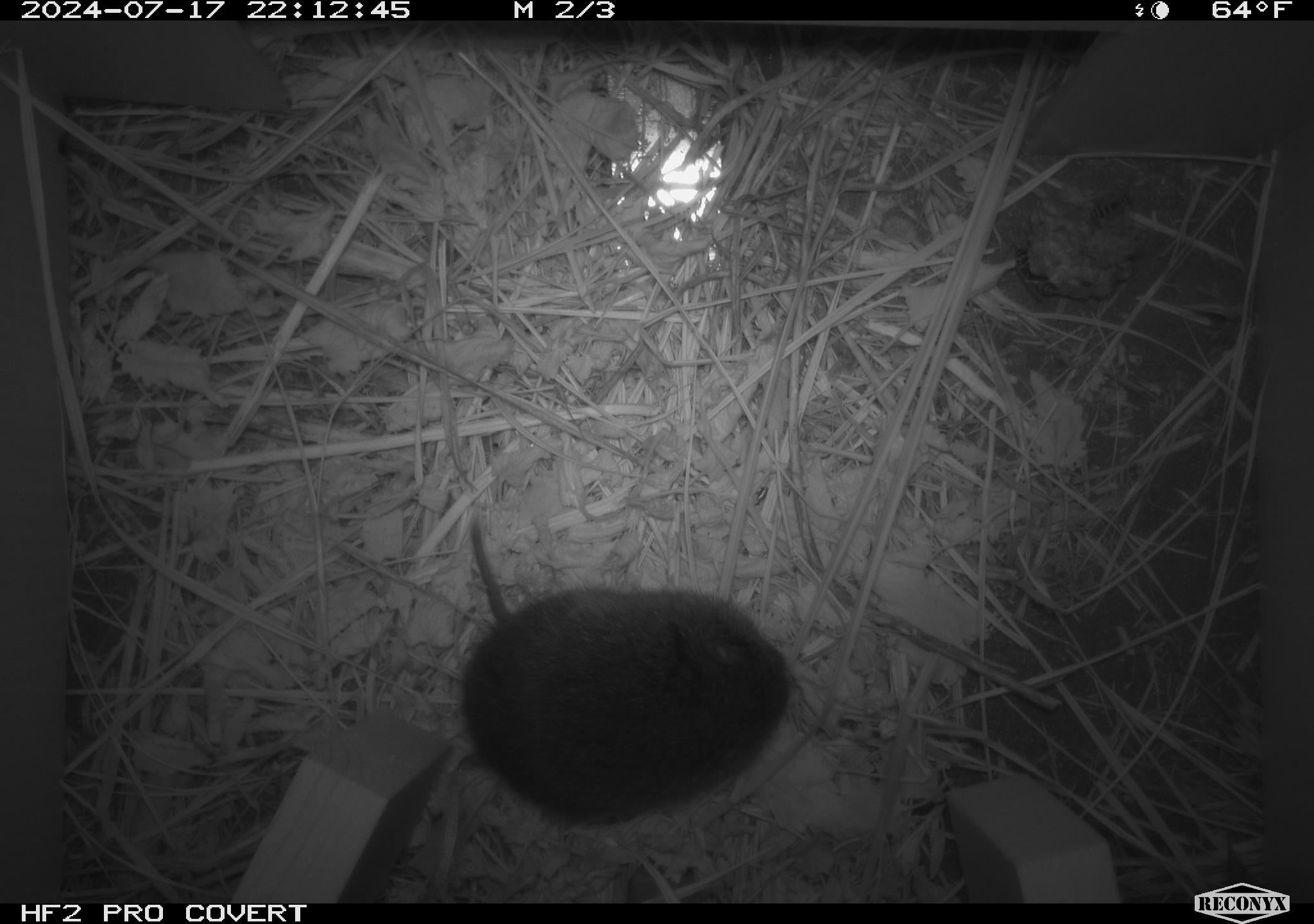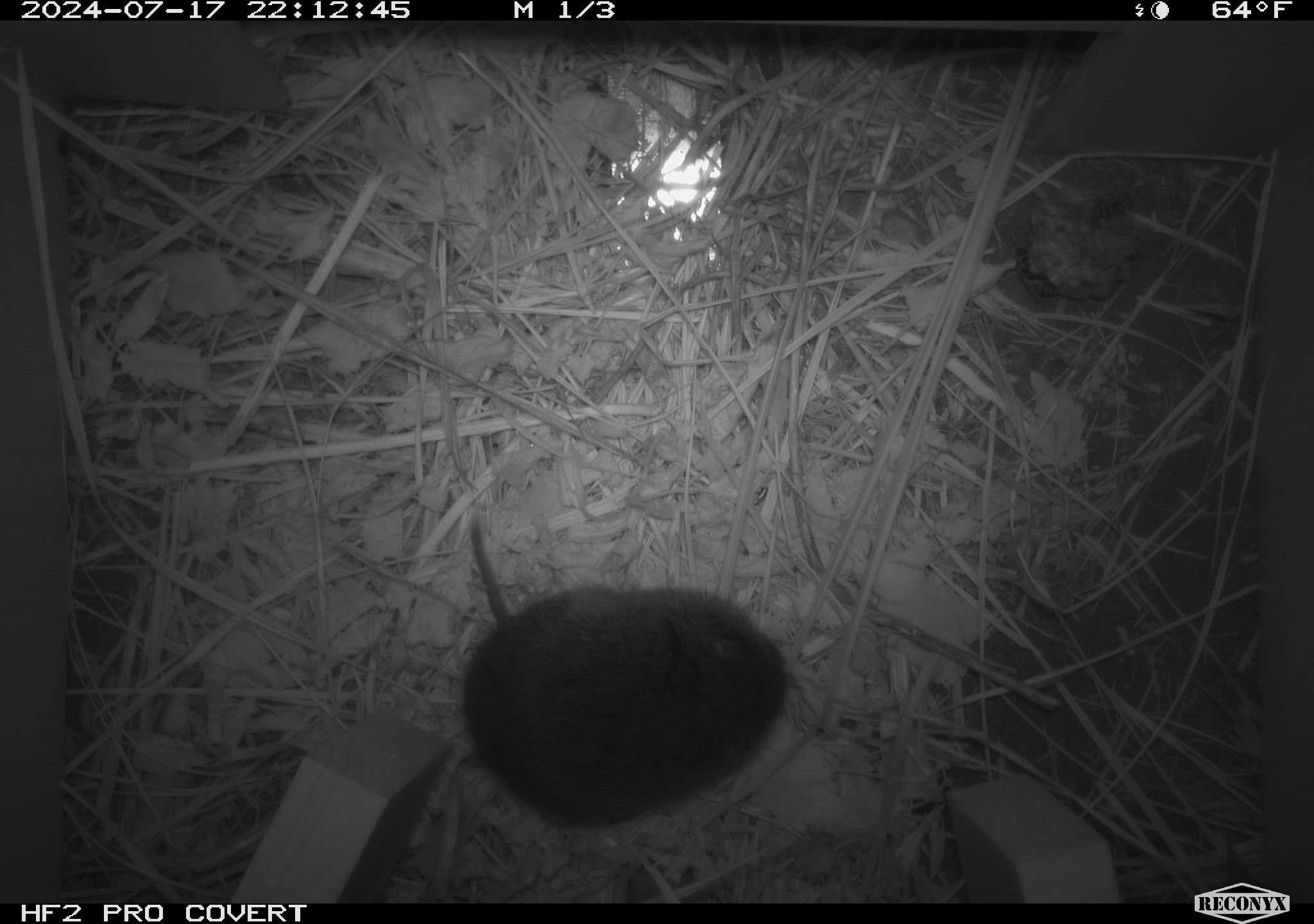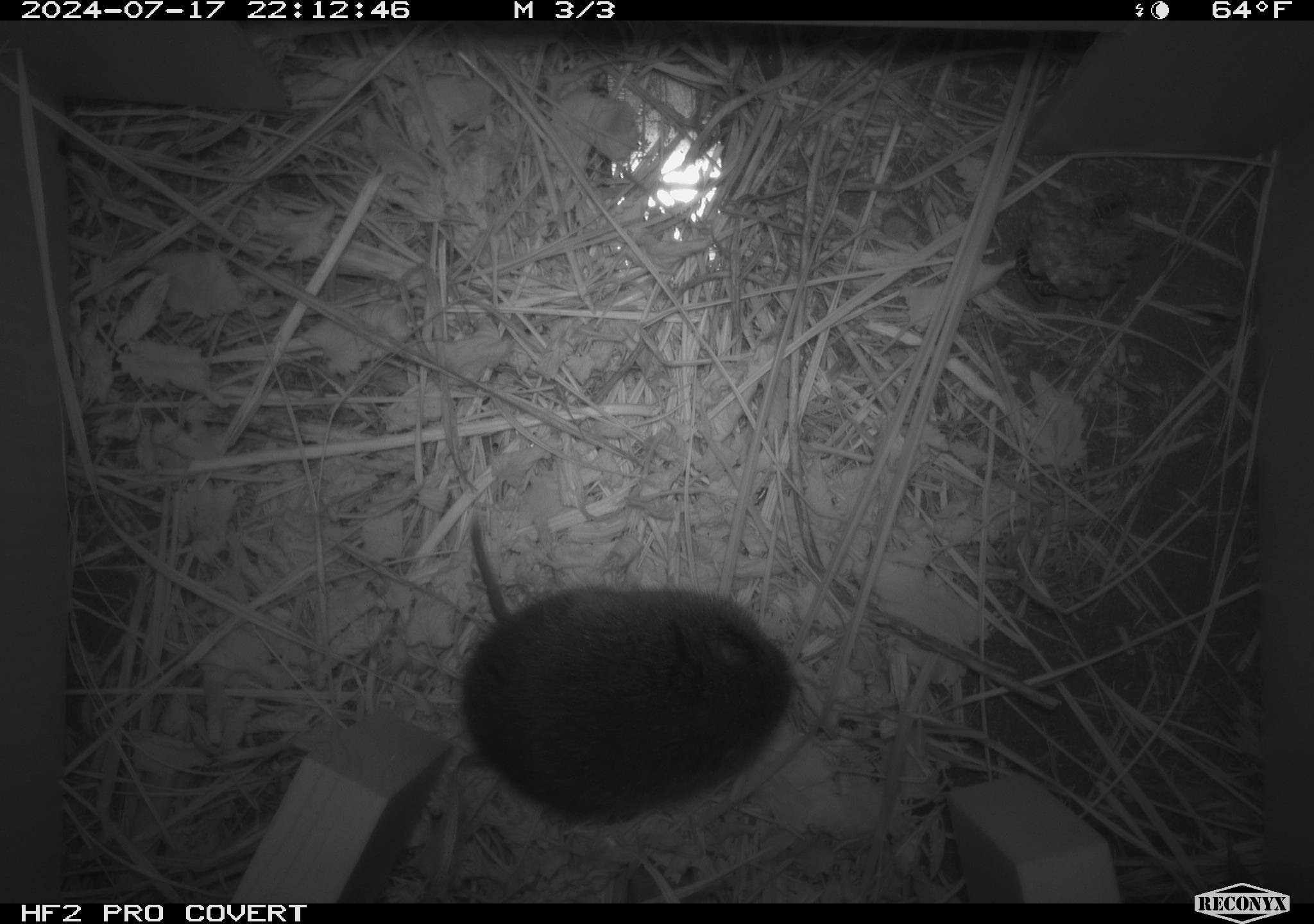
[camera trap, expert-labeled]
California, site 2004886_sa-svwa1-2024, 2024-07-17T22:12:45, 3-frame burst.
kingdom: Animalia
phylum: Arthropoda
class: Insecta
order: Hymenoptera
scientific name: Hymenoptera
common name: ants, bees, wasps, and sawflies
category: hymenoptera order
Hymenoptera order (ants, bees, wasps, and sawflies) (Hymenoptera).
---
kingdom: Animalia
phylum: Chordata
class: Mammalia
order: Rodentia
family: Cricetidae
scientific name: Arvicolinae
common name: voles, lemmings, and muskrats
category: arvicolinae subfamily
Arvicolinae subfamily (voles, lemmings, and muskrats) (Arvicolinae).